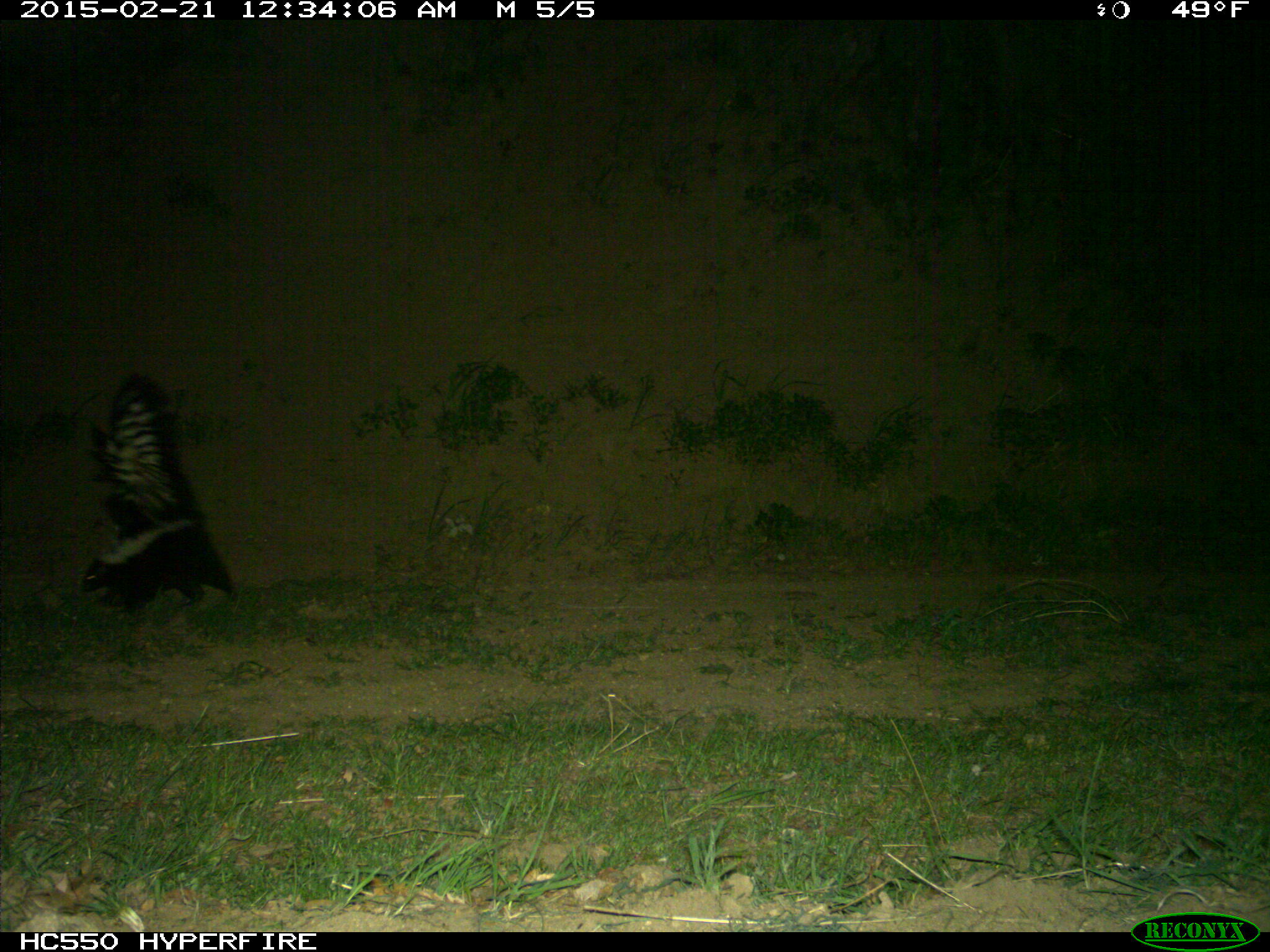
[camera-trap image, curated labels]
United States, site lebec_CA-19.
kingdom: Animalia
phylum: Chordata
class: Mammalia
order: Carnivora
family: Mephitidae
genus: Mephitis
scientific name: Mephitis mephitis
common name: striped skunk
Mephitis mephitis (striped skunk).